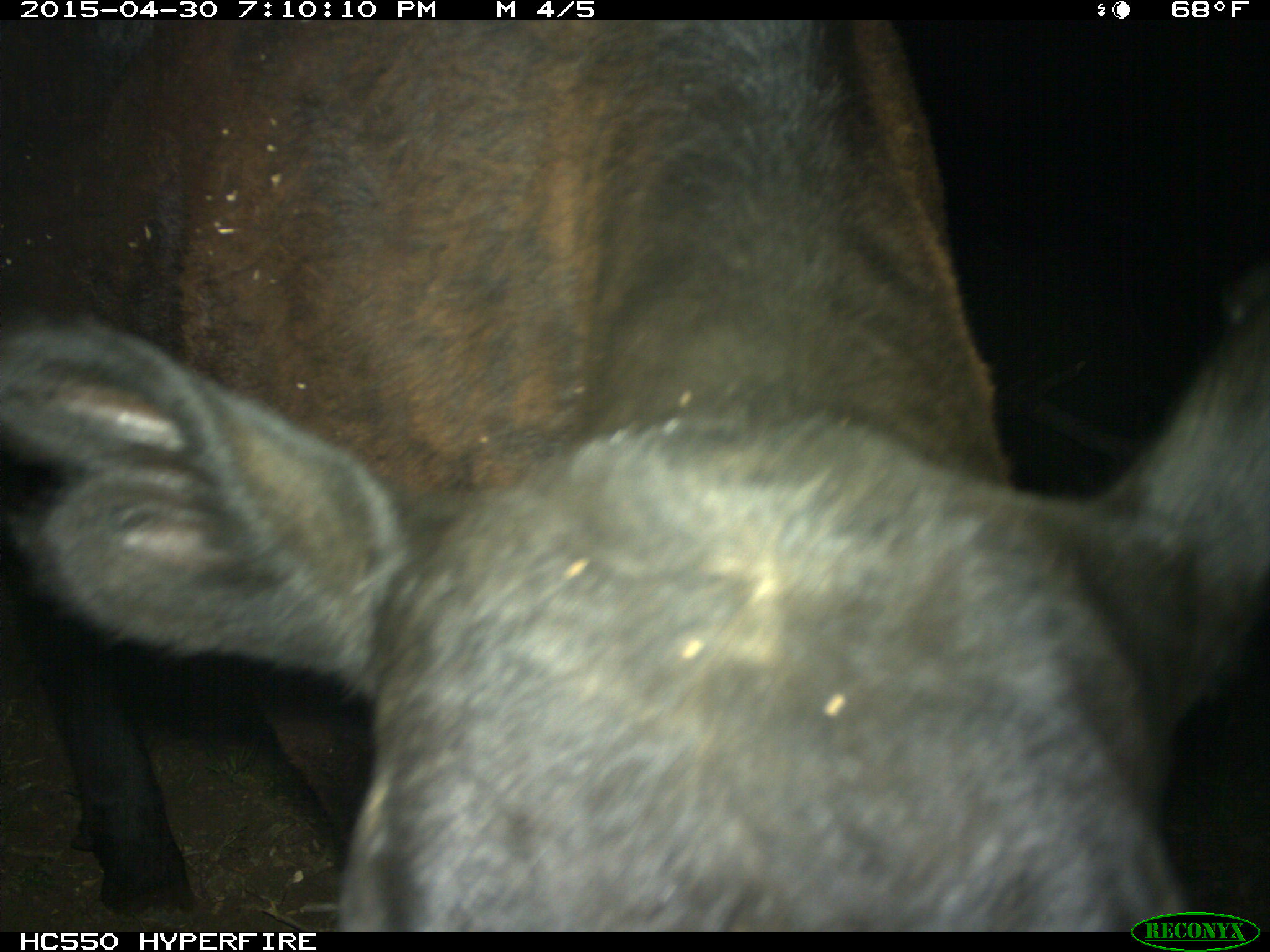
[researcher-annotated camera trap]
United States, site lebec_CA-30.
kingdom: Animalia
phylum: Chordata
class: Mammalia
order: Artiodactyla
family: Bovidae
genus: Bos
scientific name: Bos taurus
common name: domestic cow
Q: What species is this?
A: Bos taurus (domestic cow).